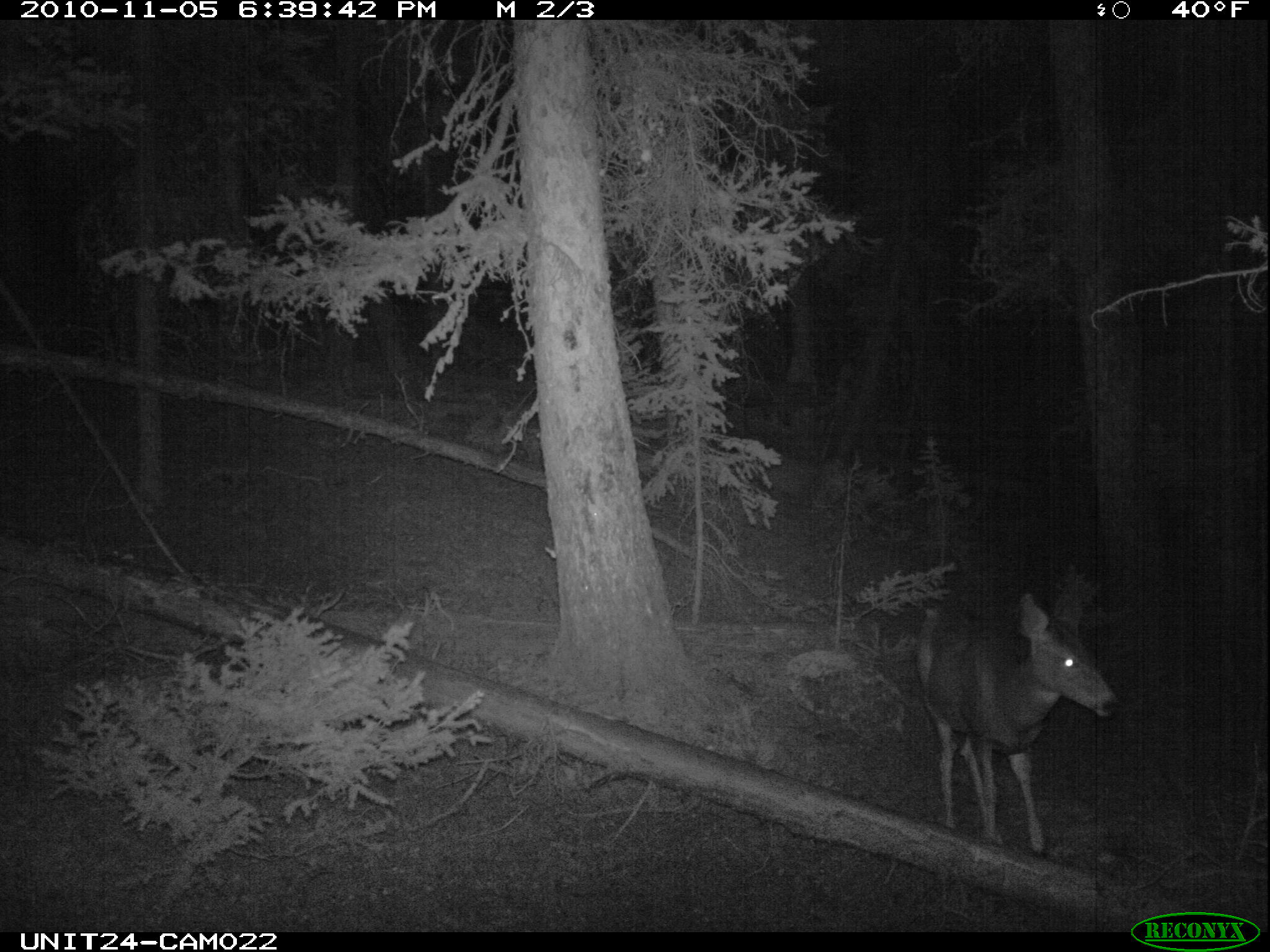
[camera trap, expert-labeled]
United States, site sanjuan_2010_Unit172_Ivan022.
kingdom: Animalia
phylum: Chordata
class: Mammalia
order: Artiodactyla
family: Cervidae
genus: Odocoileus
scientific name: Odocoileus hemionus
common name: mule deer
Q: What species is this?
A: Odocoileus hemionus (mule deer).